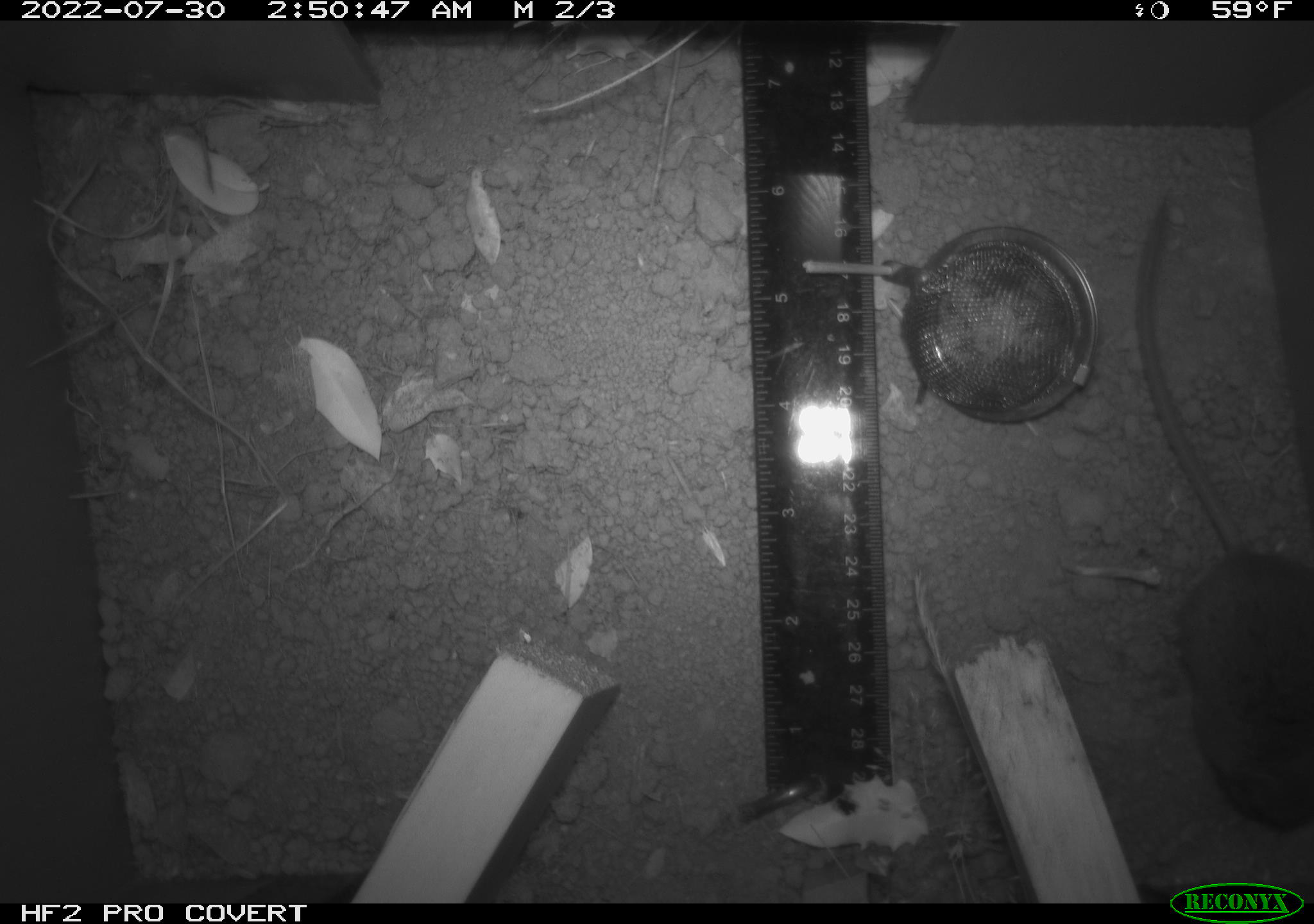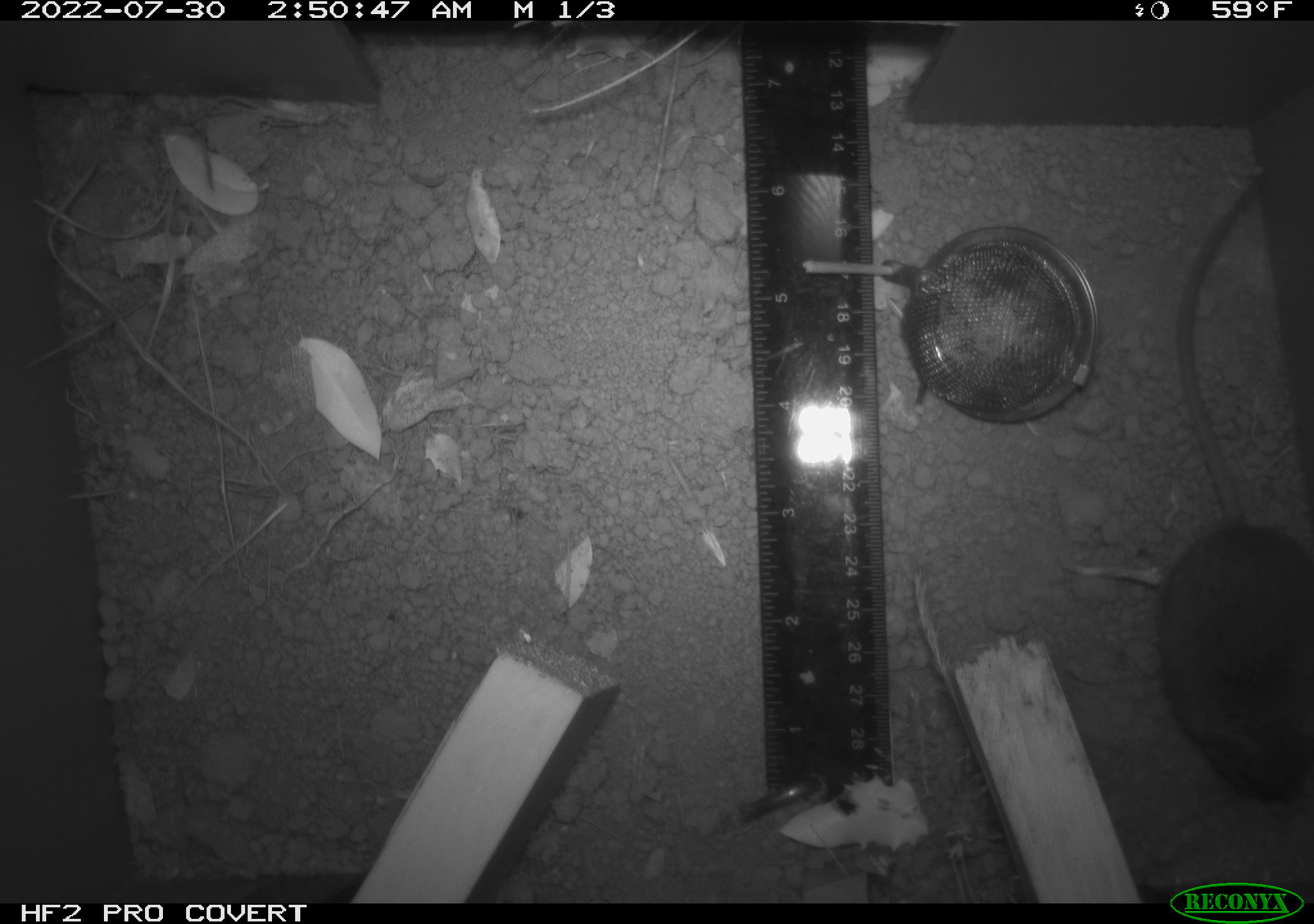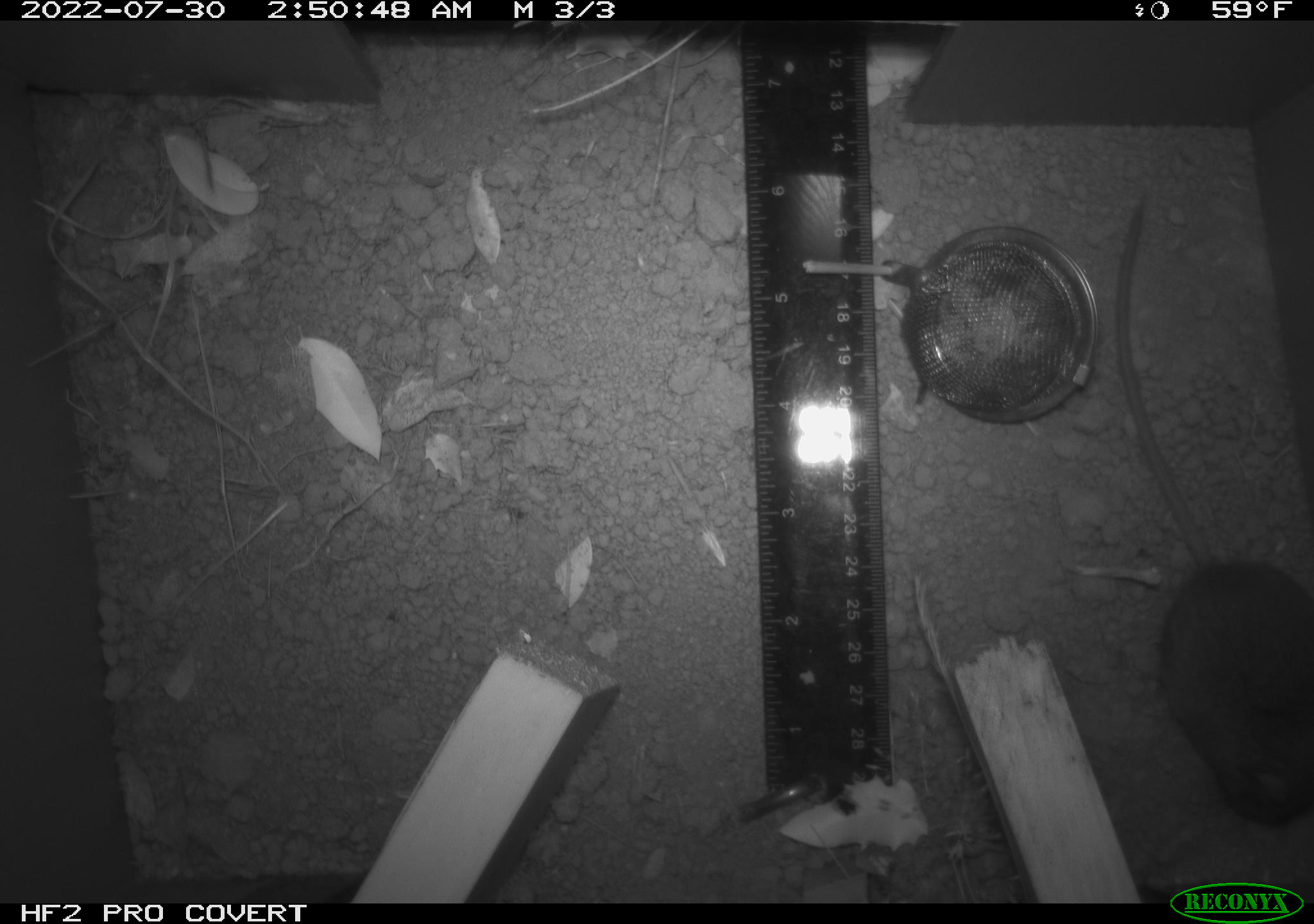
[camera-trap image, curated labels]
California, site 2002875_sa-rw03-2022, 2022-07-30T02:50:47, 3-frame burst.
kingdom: Animalia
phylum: Chordata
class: Mammalia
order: Rodentia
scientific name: Rodentia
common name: mouse species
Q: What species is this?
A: Mouse species (Rodentia).